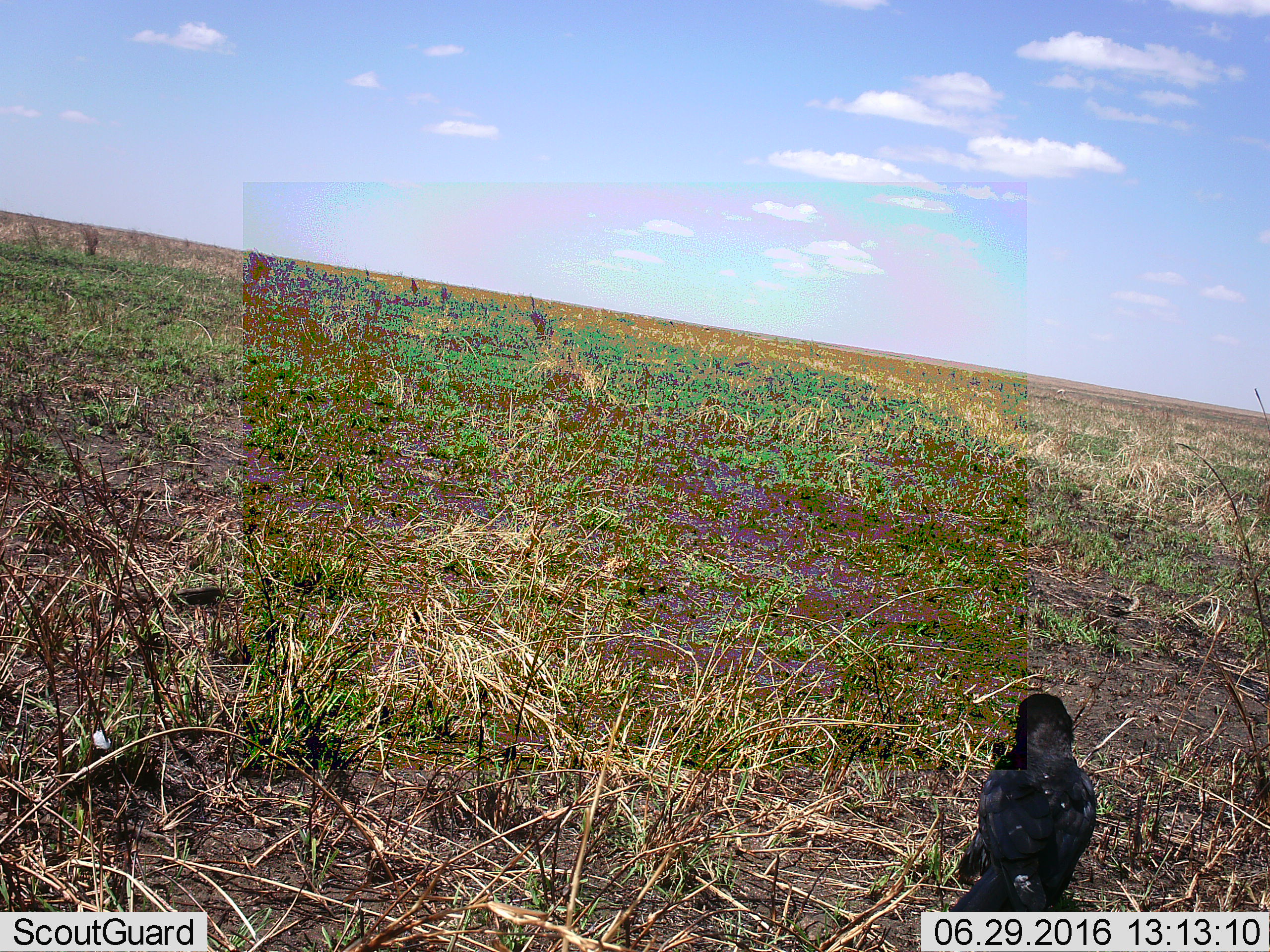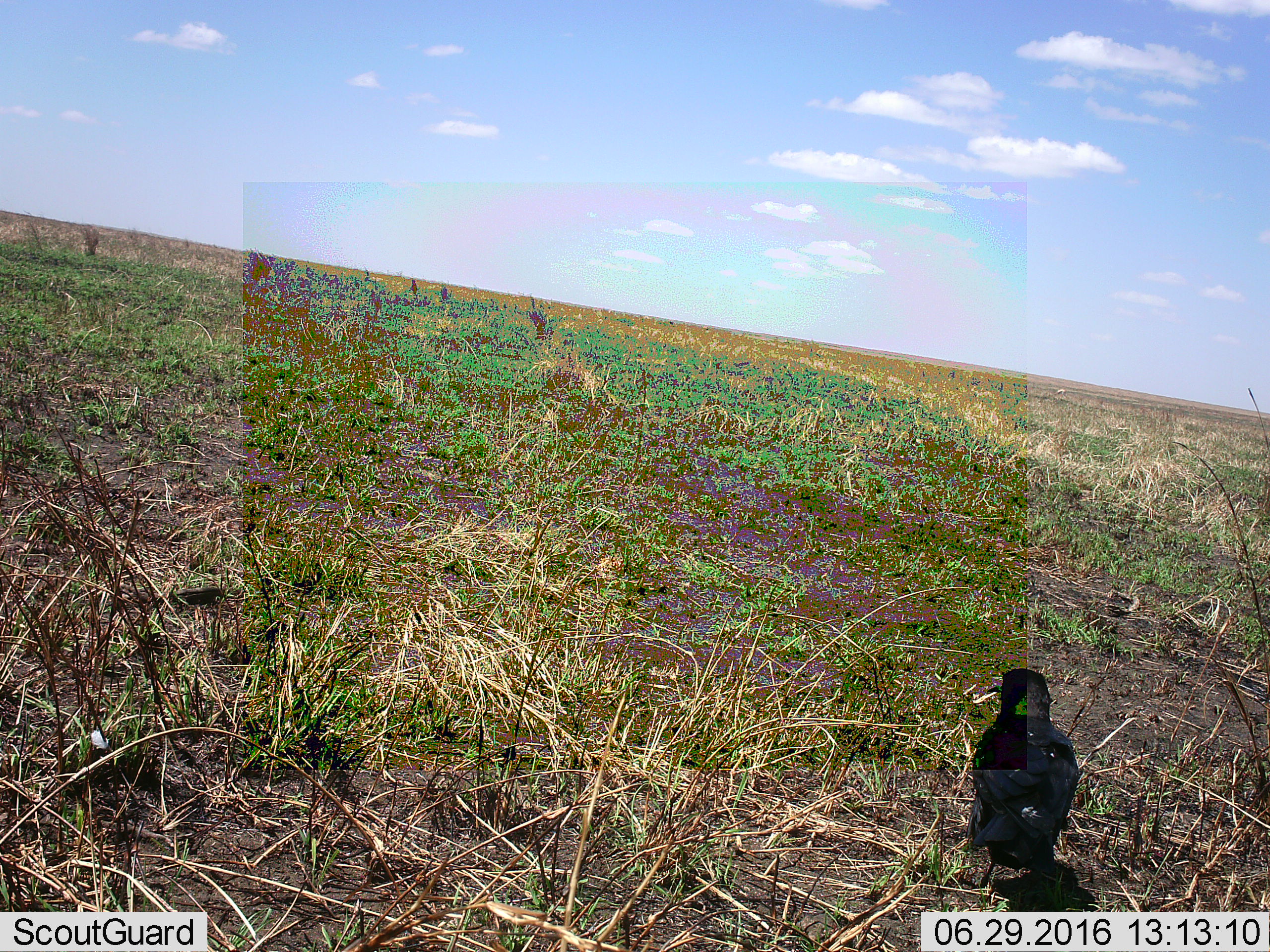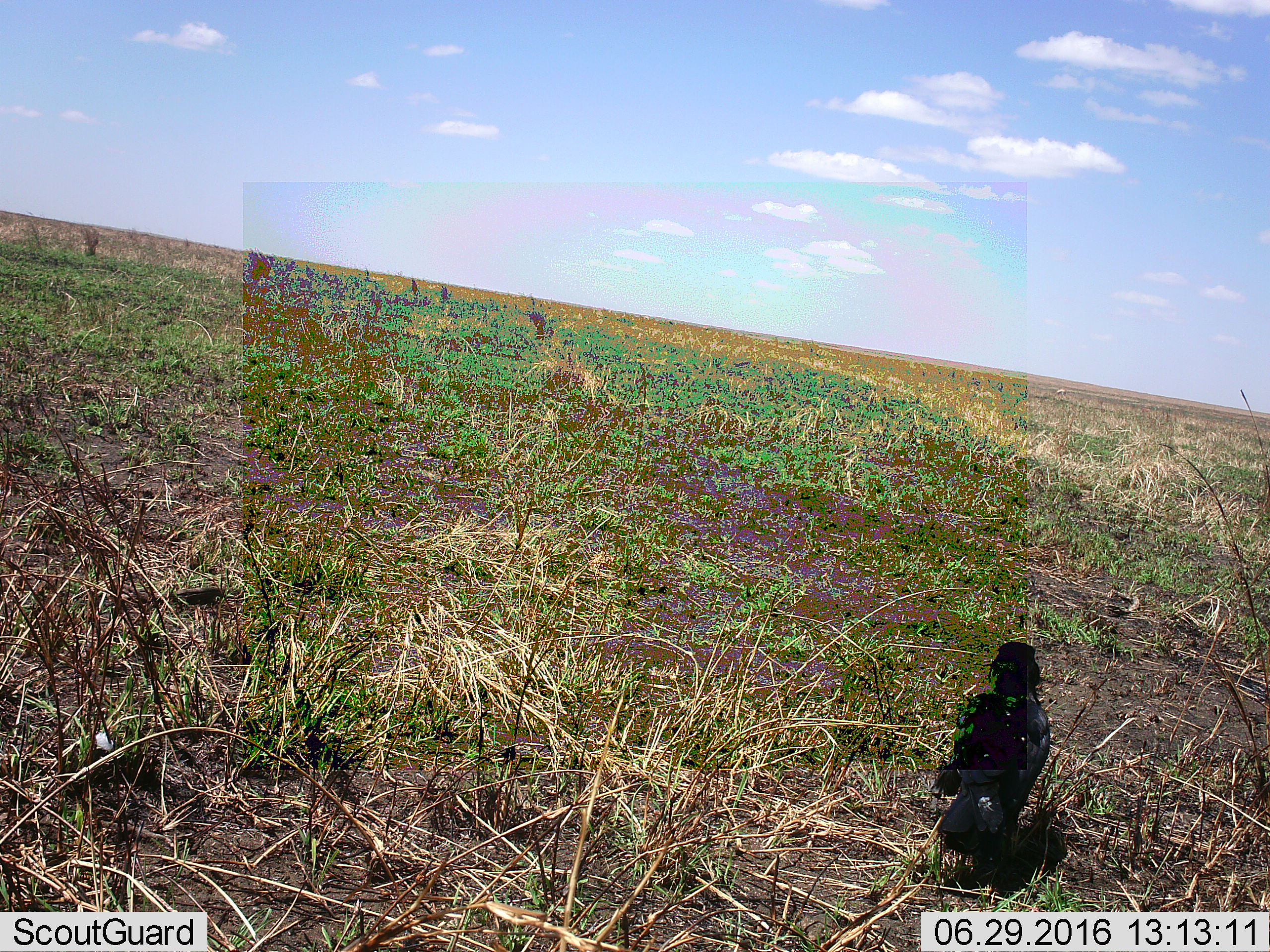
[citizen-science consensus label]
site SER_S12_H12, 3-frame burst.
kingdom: Animalia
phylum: Chordata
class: Aves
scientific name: Aves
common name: bird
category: birdother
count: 1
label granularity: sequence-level